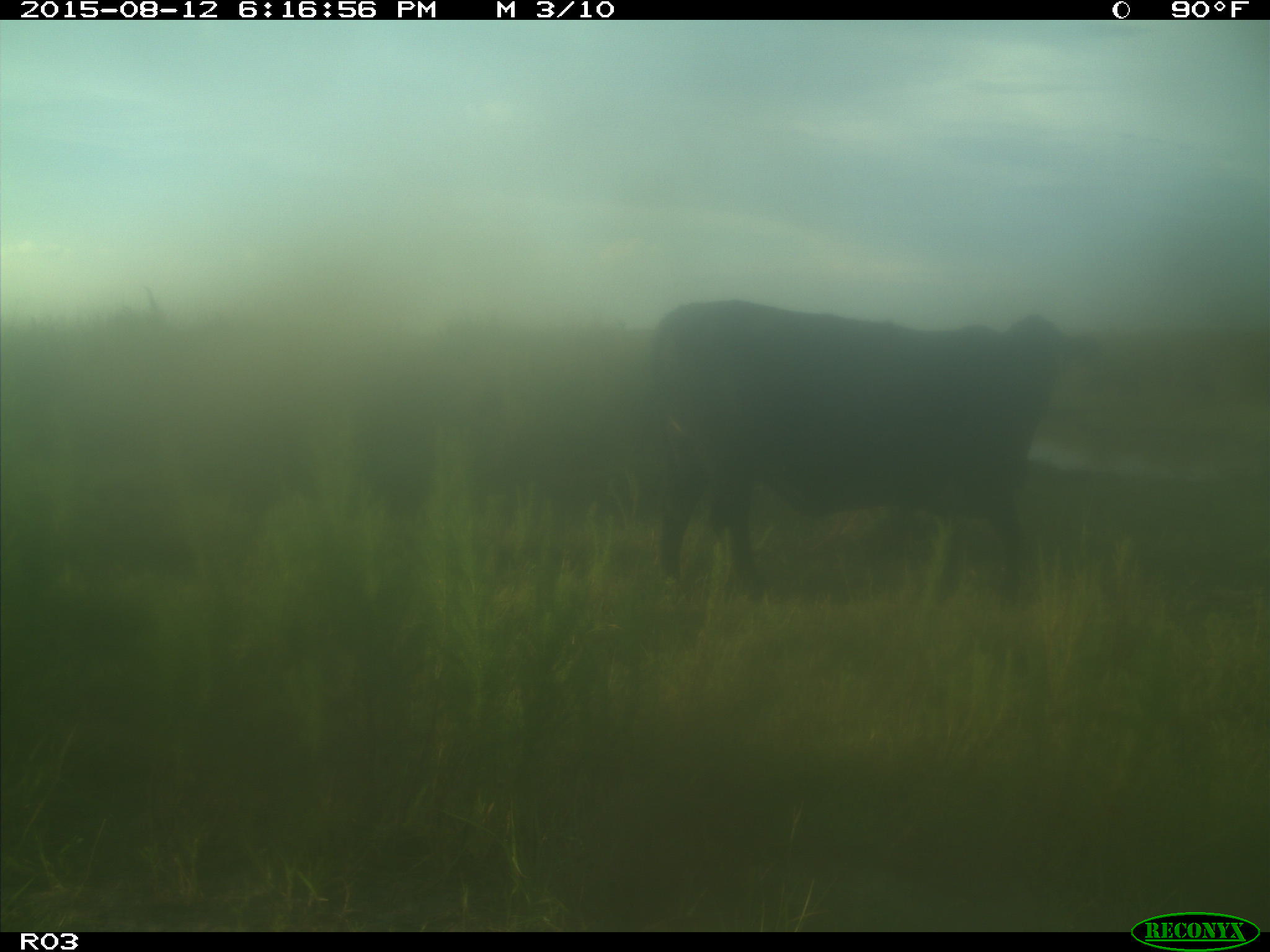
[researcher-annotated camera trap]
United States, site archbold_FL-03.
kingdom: Animalia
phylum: Chordata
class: Mammalia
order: Artiodactyla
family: Bovidae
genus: Bos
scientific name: Bos taurus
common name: domestic cow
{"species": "Bos taurus (domestic cow)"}